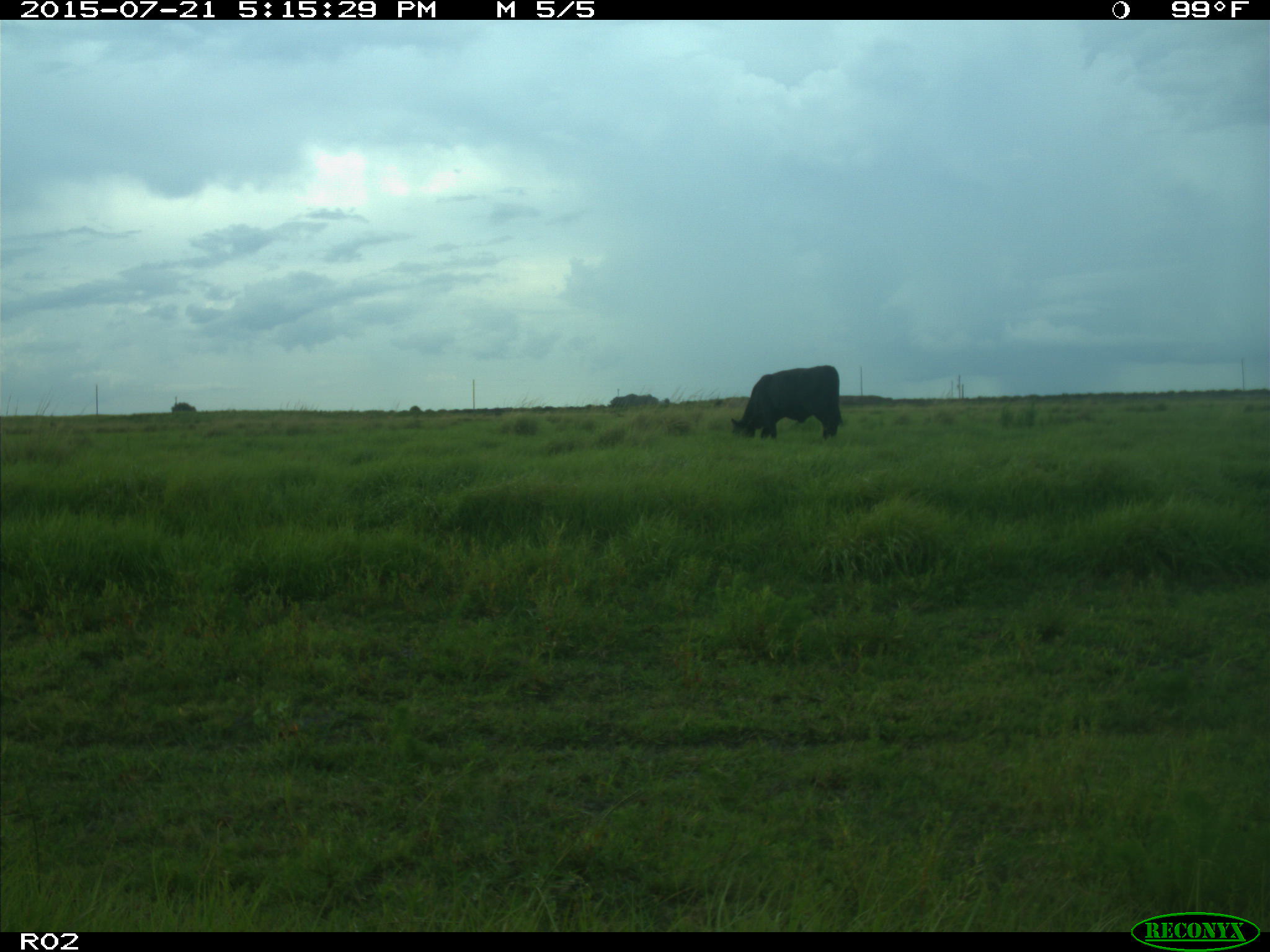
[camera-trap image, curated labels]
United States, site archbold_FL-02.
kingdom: Animalia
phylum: Chordata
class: Mammalia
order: Artiodactyla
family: Bovidae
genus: Bos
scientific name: Bos taurus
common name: domestic cow